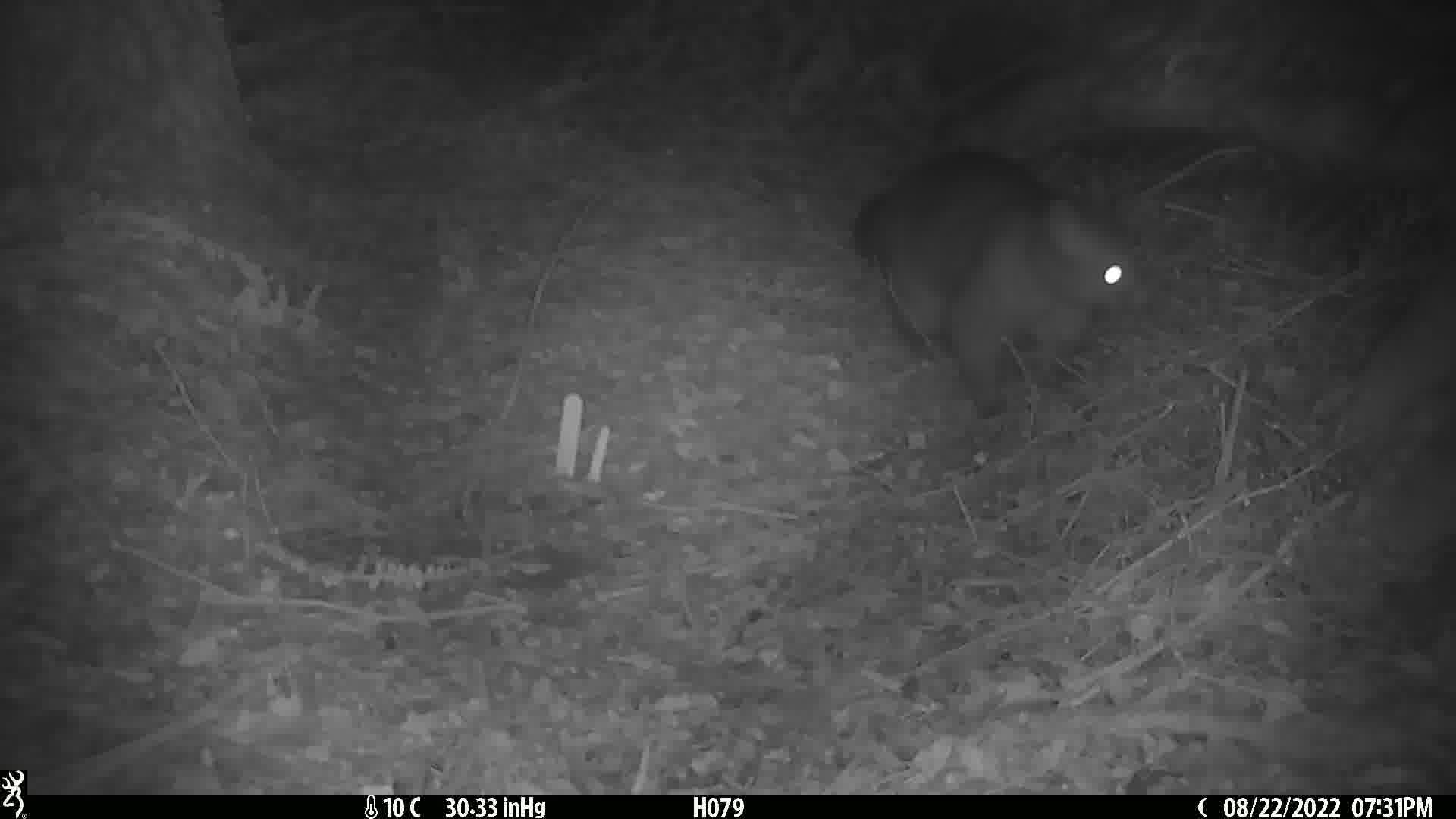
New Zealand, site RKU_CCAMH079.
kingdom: Animalia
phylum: Chordata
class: Mammalia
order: Diprotodontia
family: Phalangeridae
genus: Trichosurus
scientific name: Trichosurus vulpecula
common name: common brushtail possum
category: possum